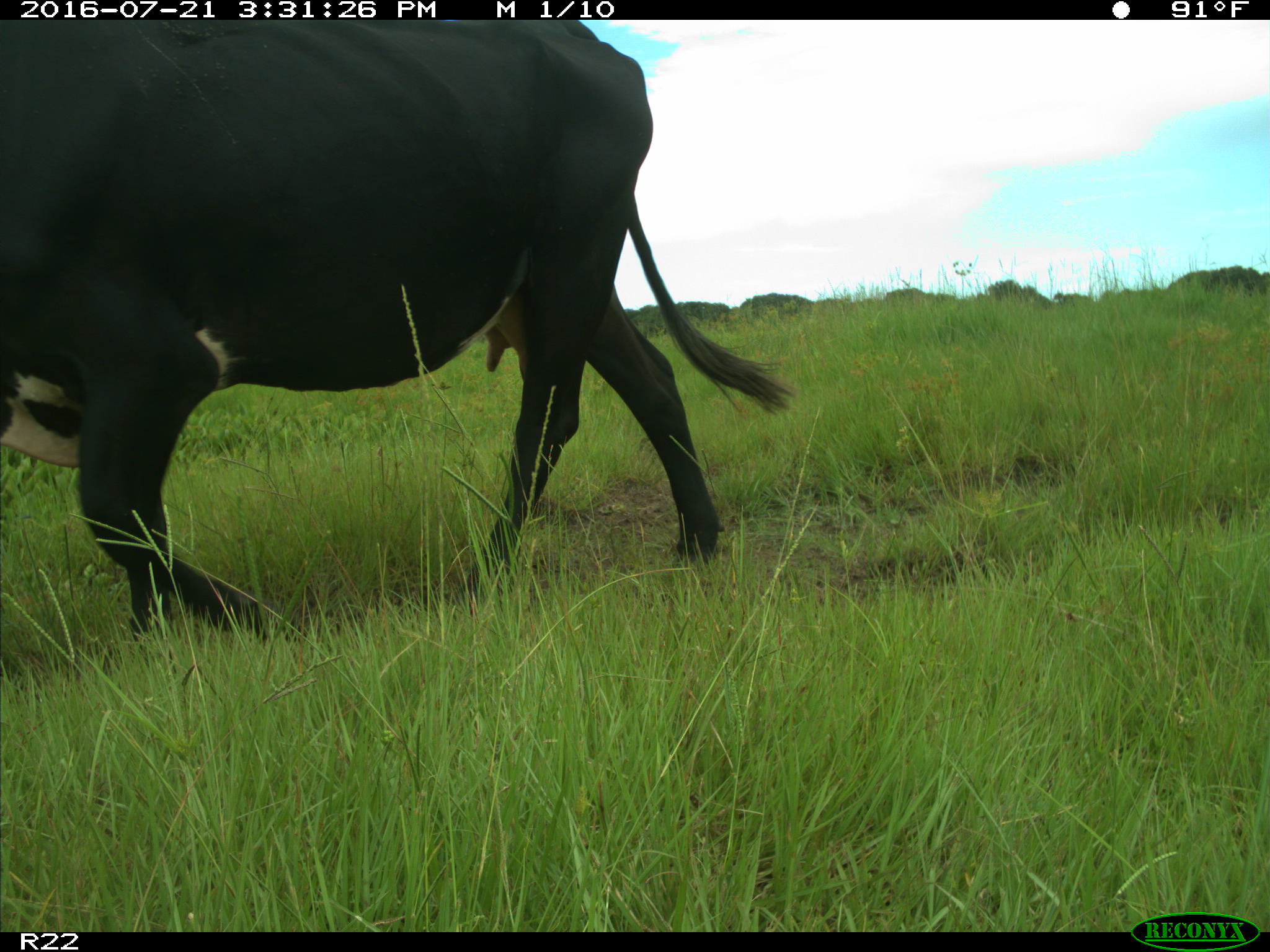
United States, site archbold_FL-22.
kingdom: Animalia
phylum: Chordata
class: Mammalia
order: Artiodactyla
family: Bovidae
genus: Bos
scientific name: Bos taurus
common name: domestic cow